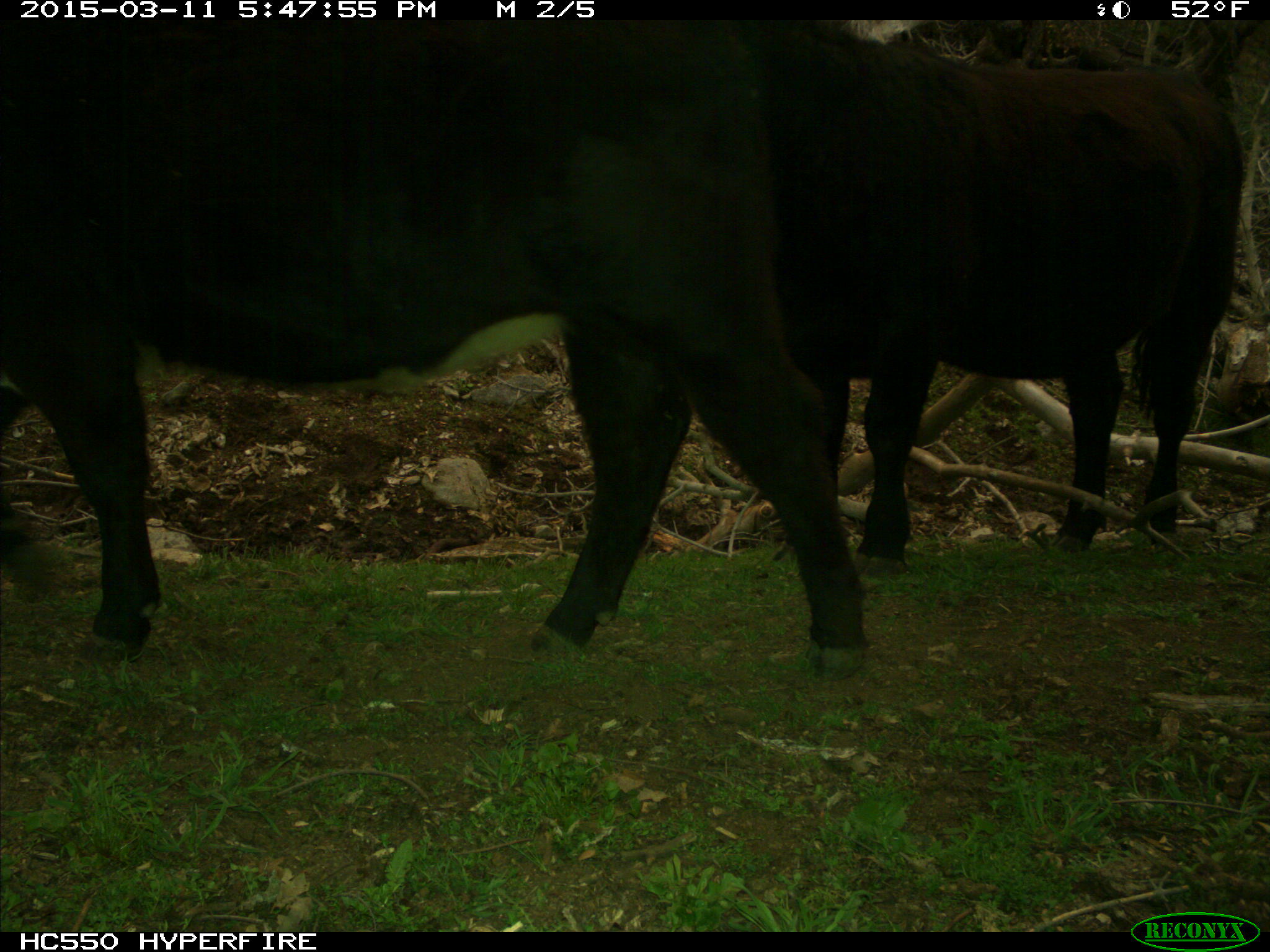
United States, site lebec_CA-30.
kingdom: Animalia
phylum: Chordata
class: Mammalia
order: Artiodactyla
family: Bovidae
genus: Bos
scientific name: Bos taurus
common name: domestic cow